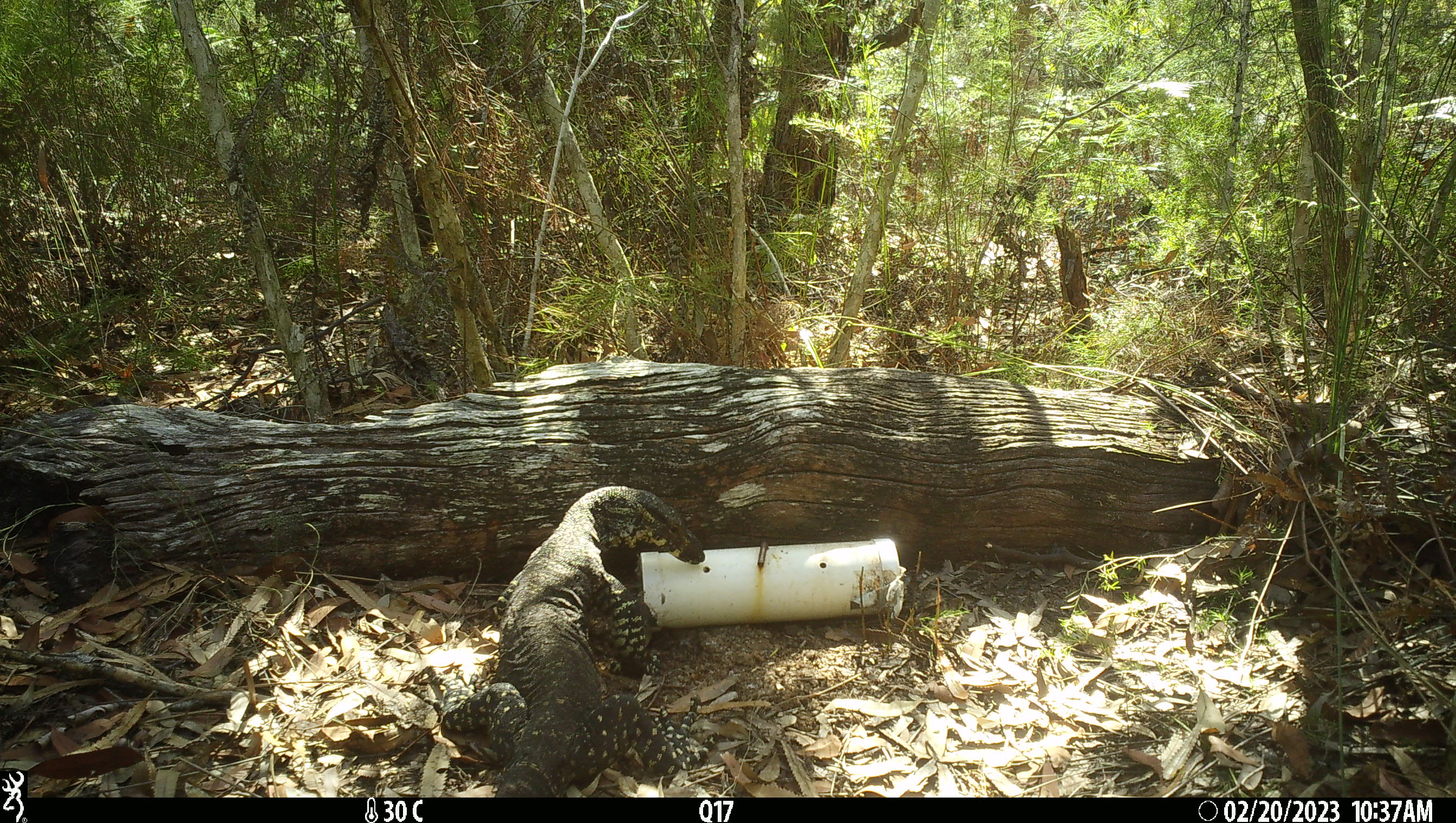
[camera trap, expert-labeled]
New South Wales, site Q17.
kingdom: Animalia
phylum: Chordata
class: Reptilia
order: Squamata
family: Varanidae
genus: Varanus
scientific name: Varanus varius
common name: lace monitor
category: goanna